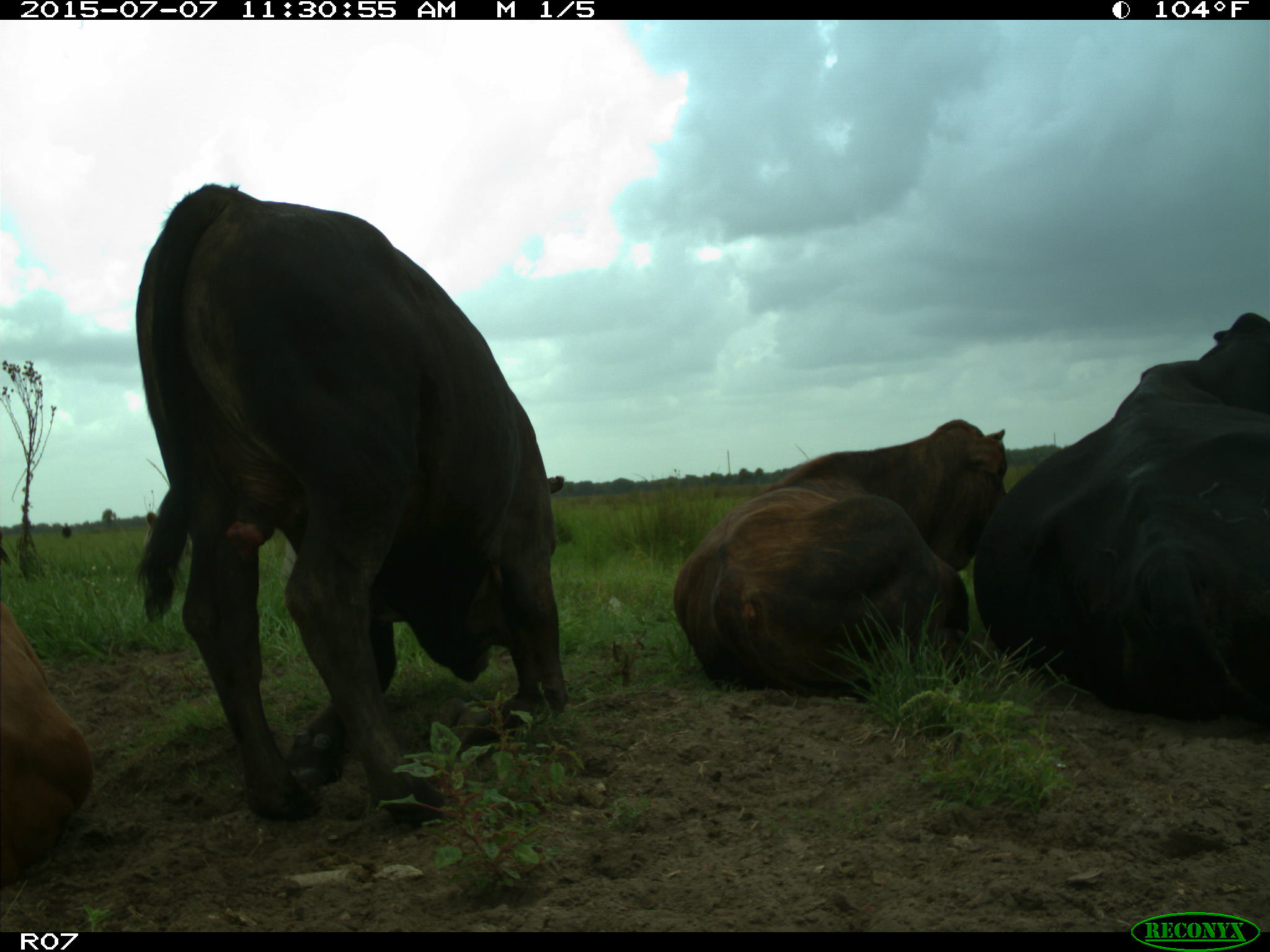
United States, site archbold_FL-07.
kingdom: Animalia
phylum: Chordata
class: Mammalia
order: Artiodactyla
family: Bovidae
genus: Bos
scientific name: Bos taurus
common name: domestic cow